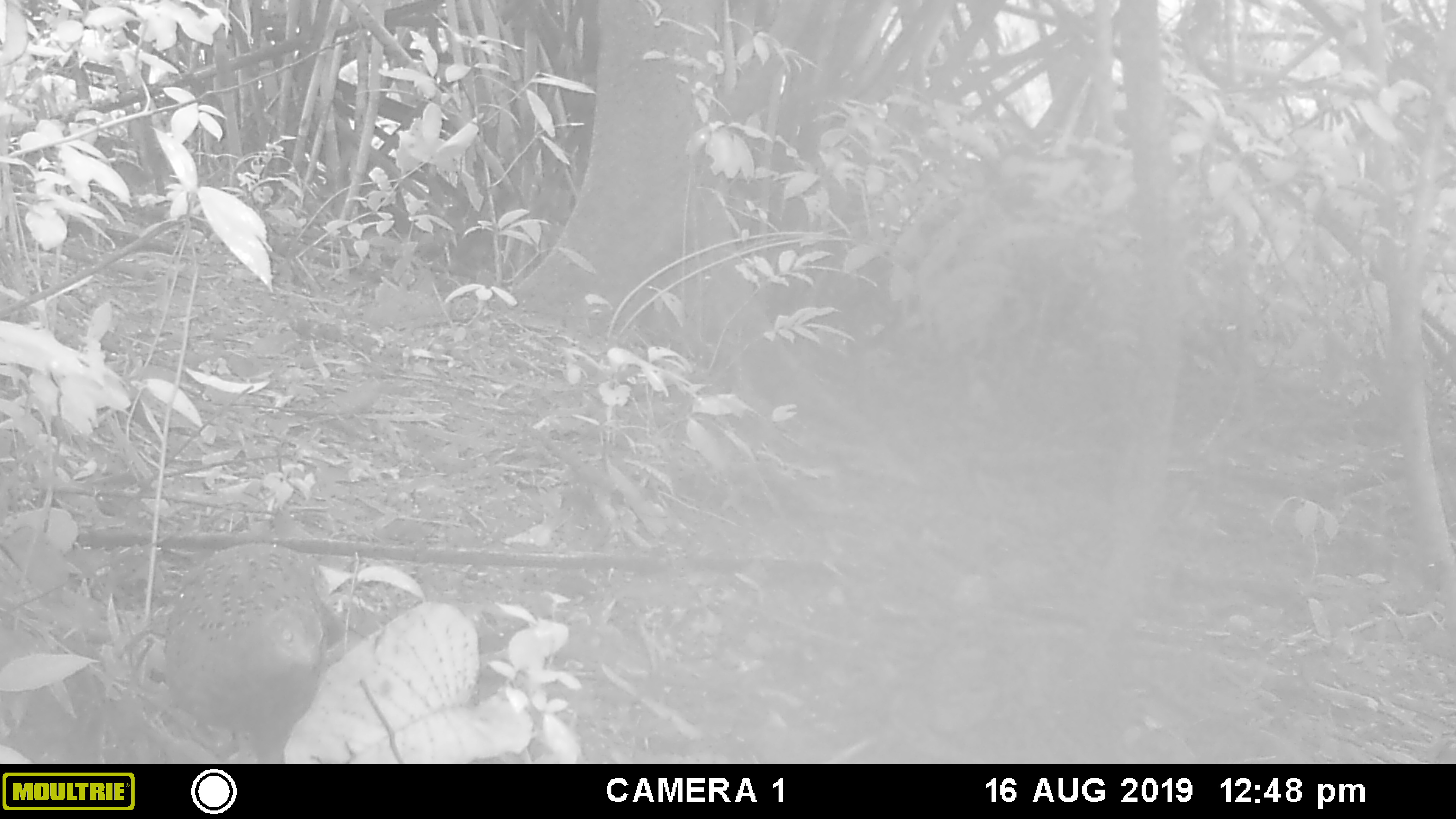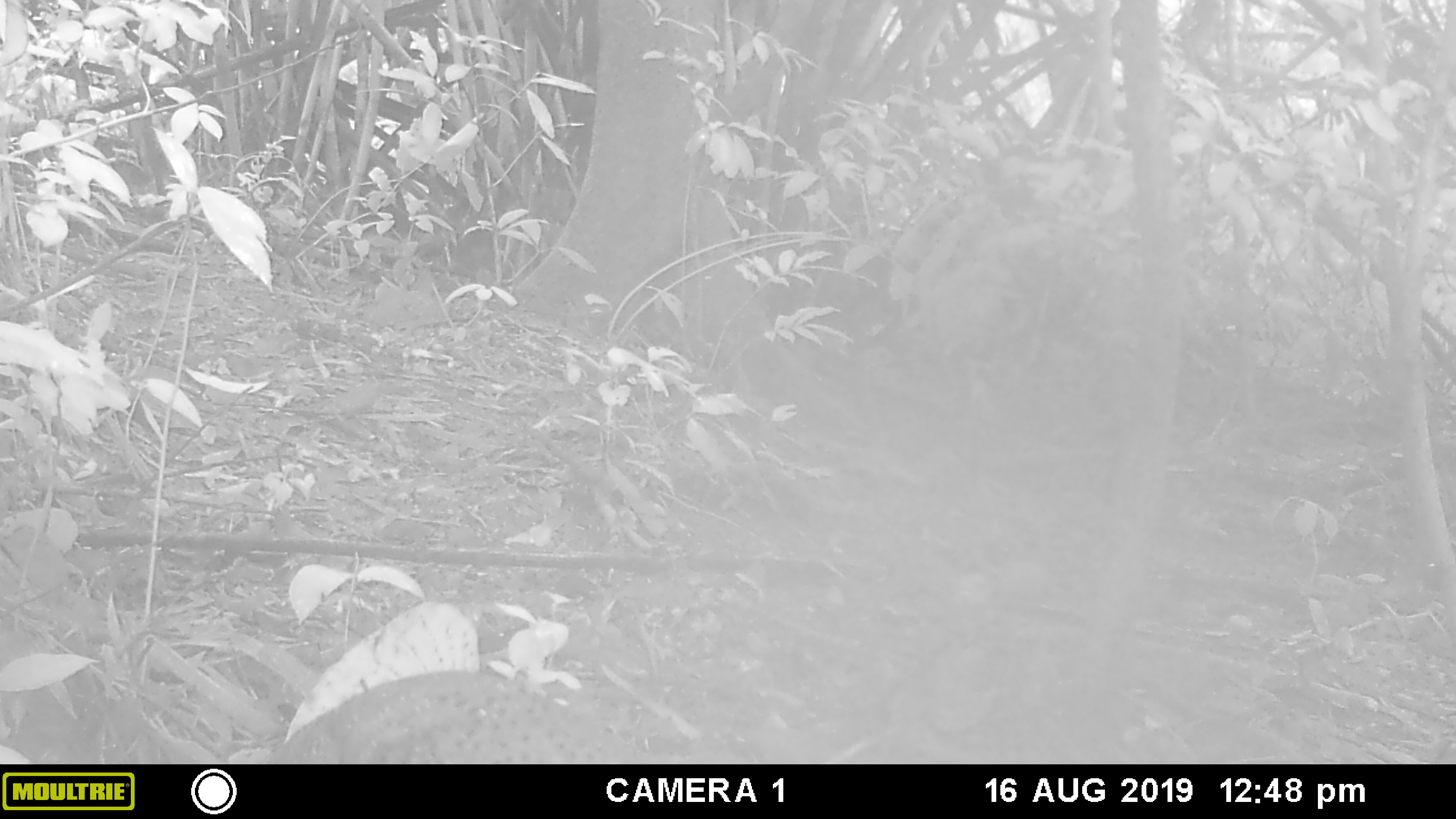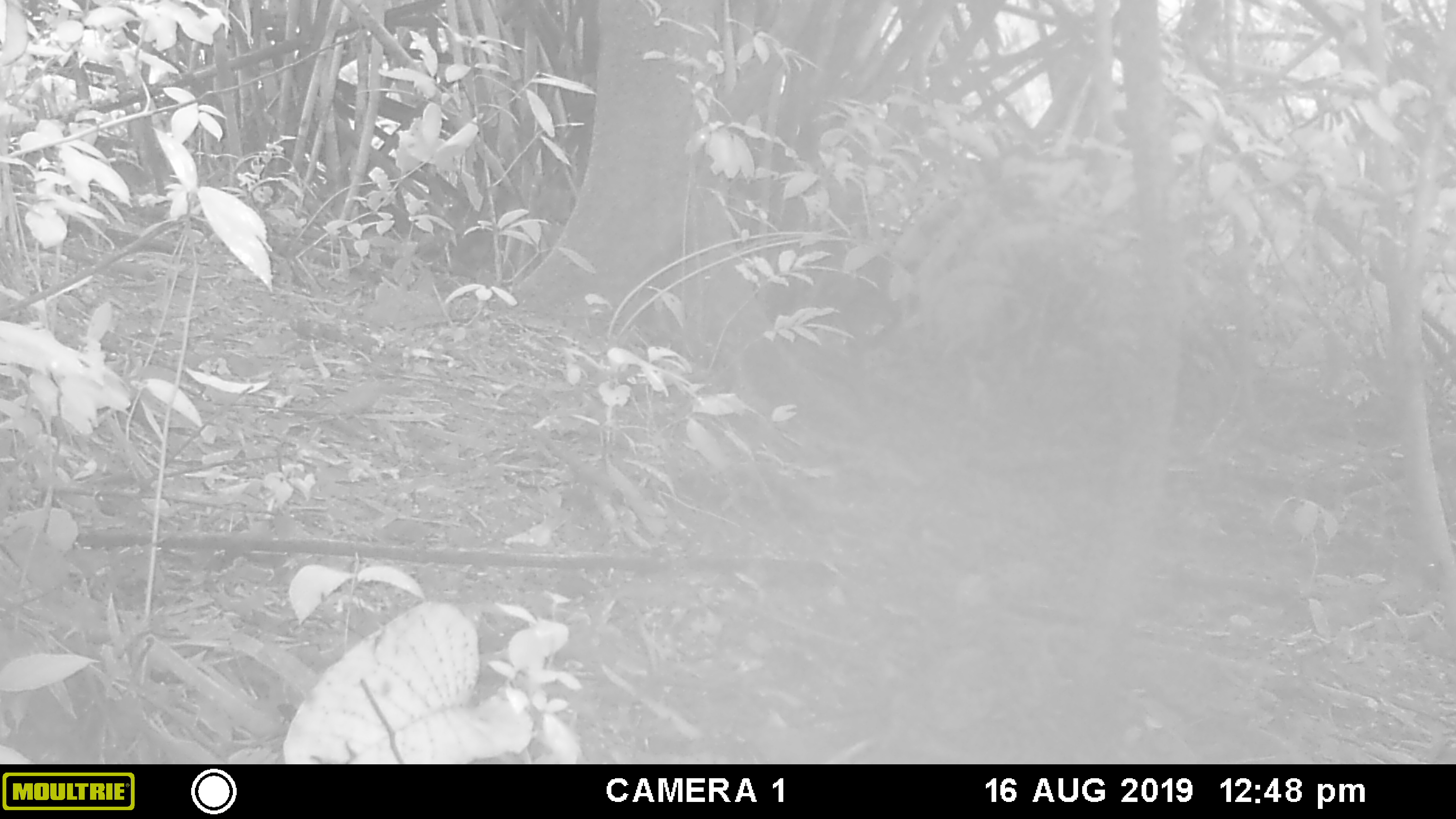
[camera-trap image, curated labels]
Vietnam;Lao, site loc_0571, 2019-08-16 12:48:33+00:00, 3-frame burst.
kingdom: Animalia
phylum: Chordata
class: Aves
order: Galliformes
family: Phasianidae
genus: Polyplectron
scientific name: Polyplectron bicalcaratum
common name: gray peacock-pheasant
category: grey peacock pheasant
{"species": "grey peacock pheasant (gray peacock-pheasant) (Polyplectron bicalcaratum)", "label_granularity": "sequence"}